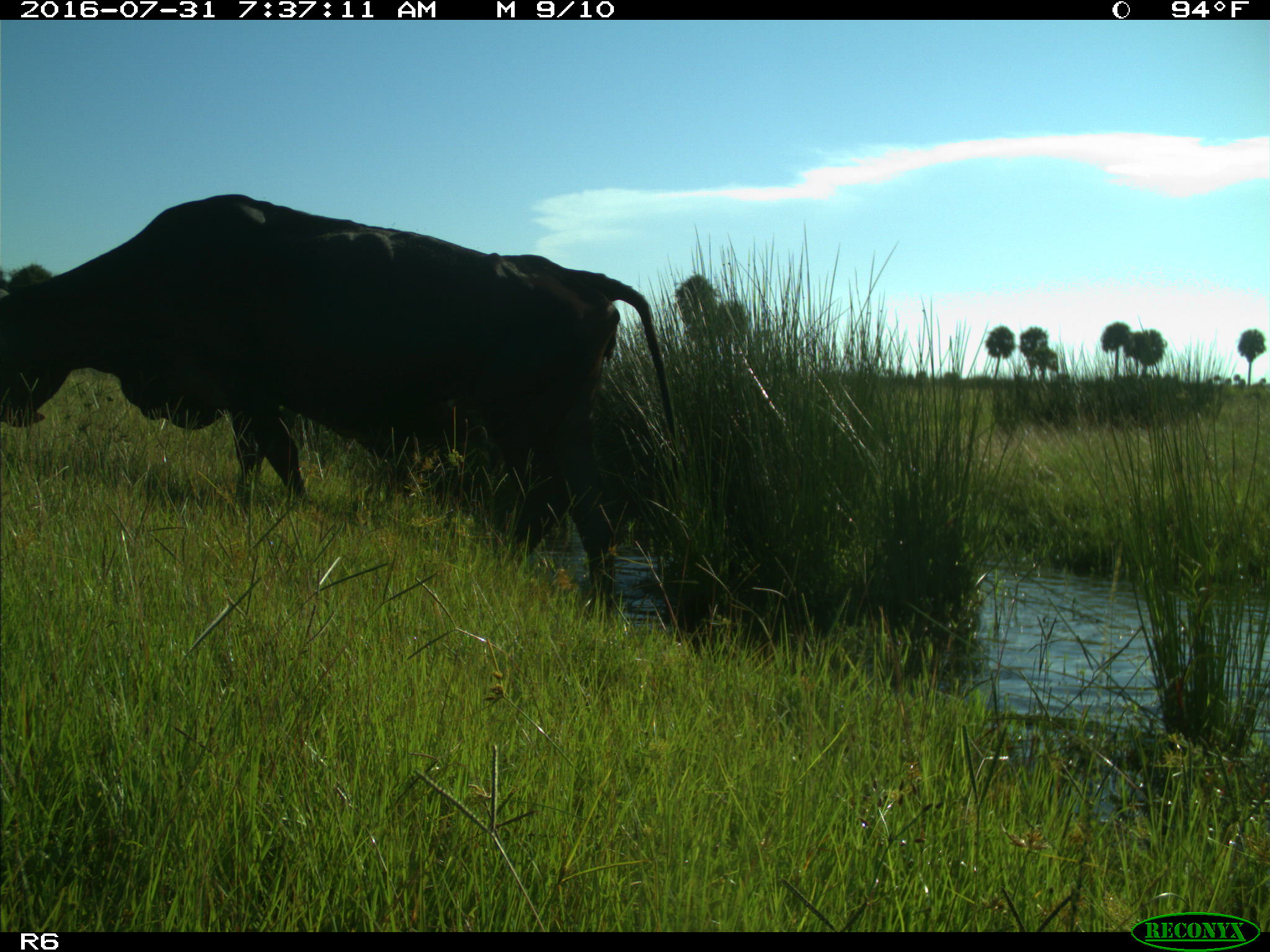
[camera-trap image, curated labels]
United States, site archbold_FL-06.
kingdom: Animalia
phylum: Chordata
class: Mammalia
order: Artiodactyla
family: Bovidae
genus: Bos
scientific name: Bos taurus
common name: domestic cow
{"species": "Bos taurus (domestic cow)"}